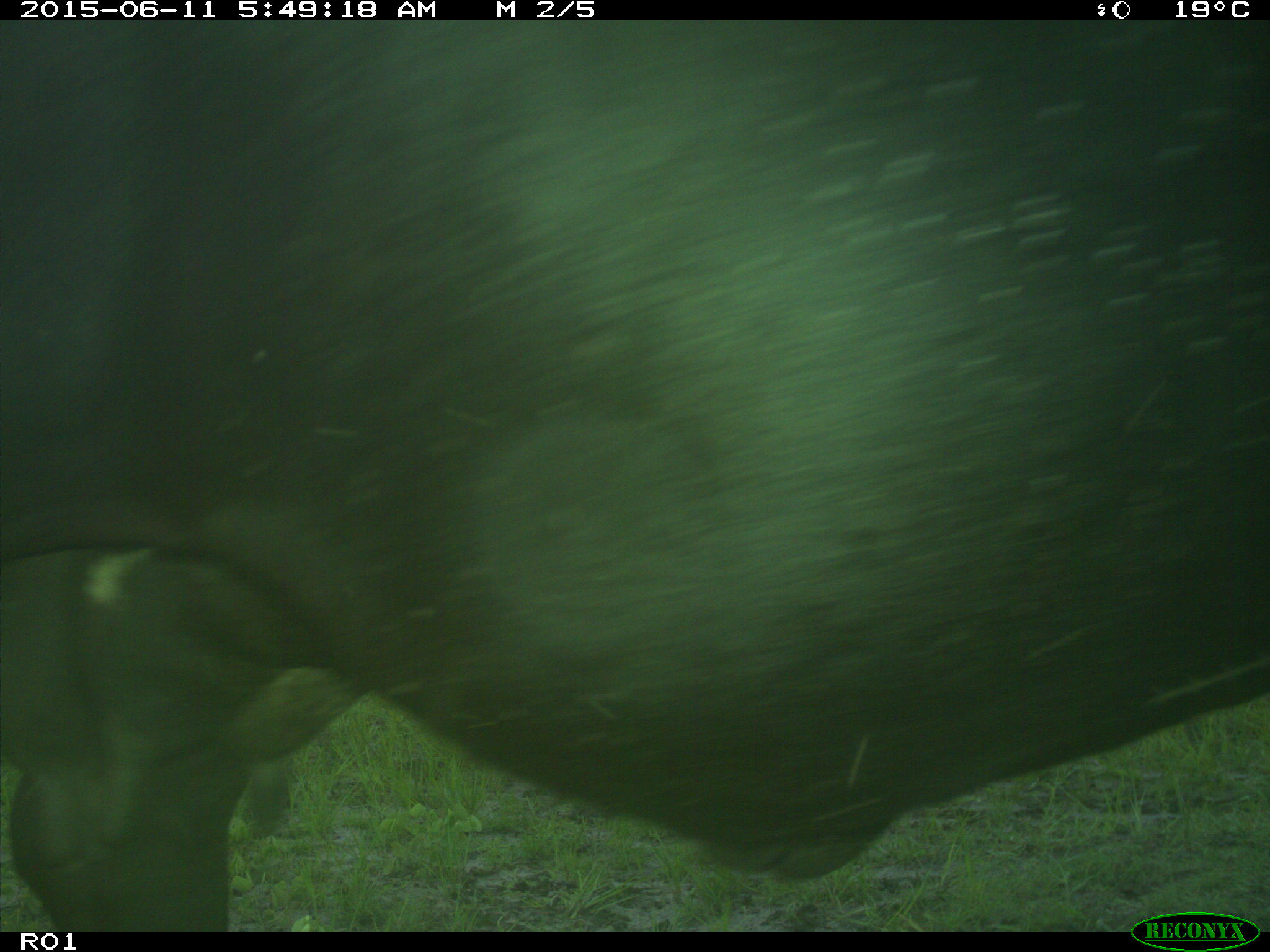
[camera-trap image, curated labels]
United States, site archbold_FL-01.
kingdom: Animalia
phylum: Chordata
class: Mammalia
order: Artiodactyla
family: Bovidae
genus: Bos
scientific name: Bos taurus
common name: domestic cow